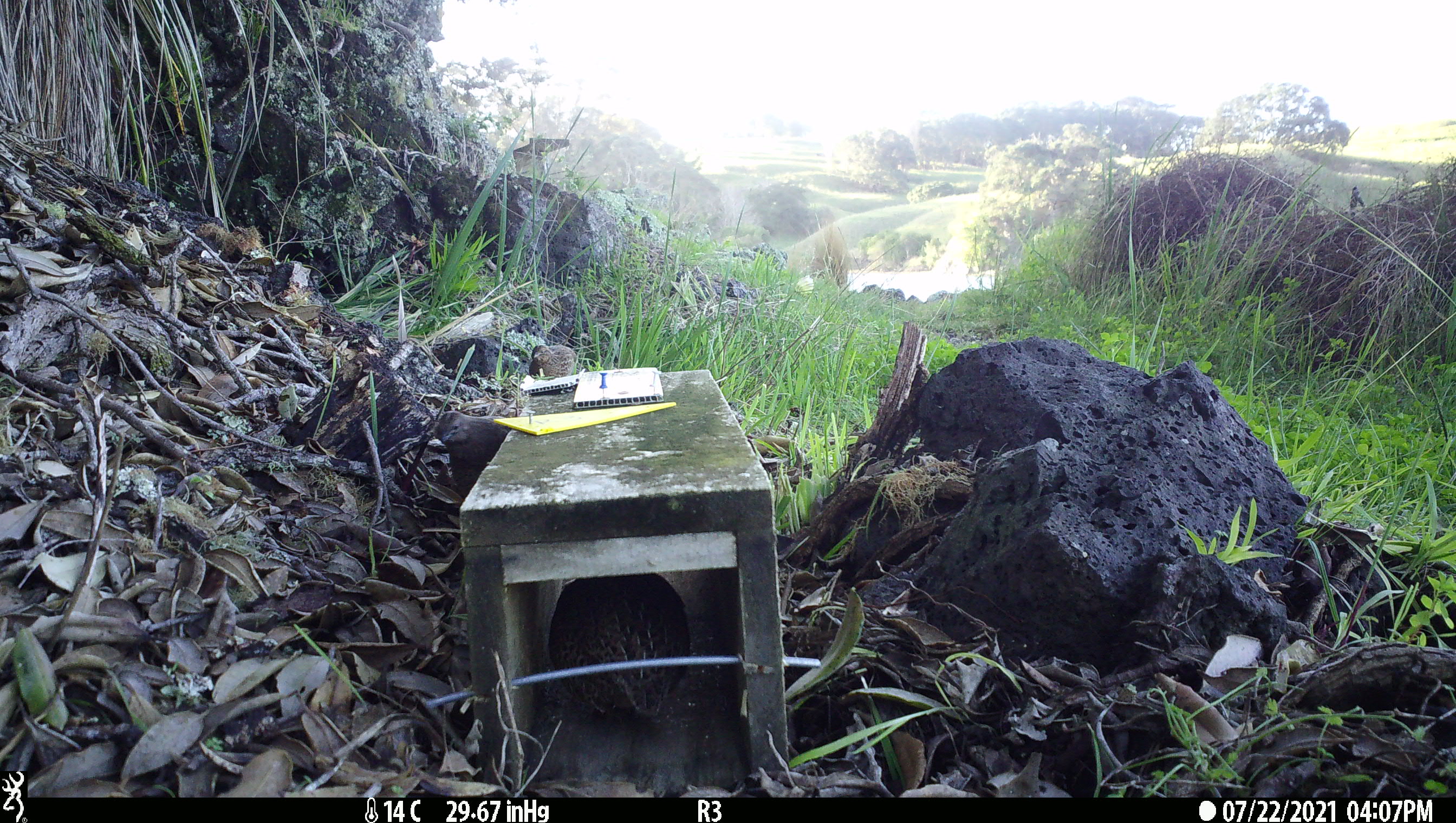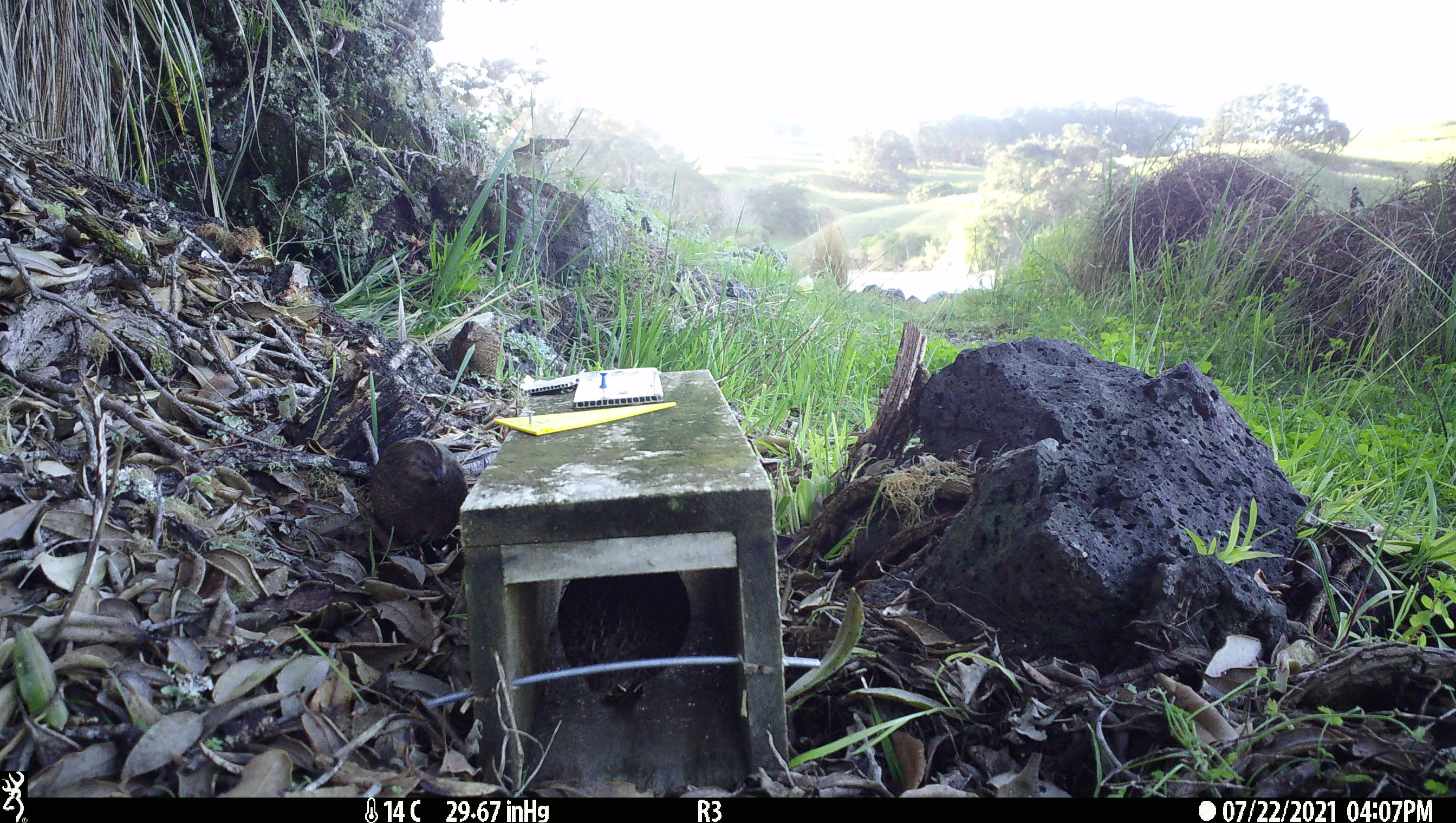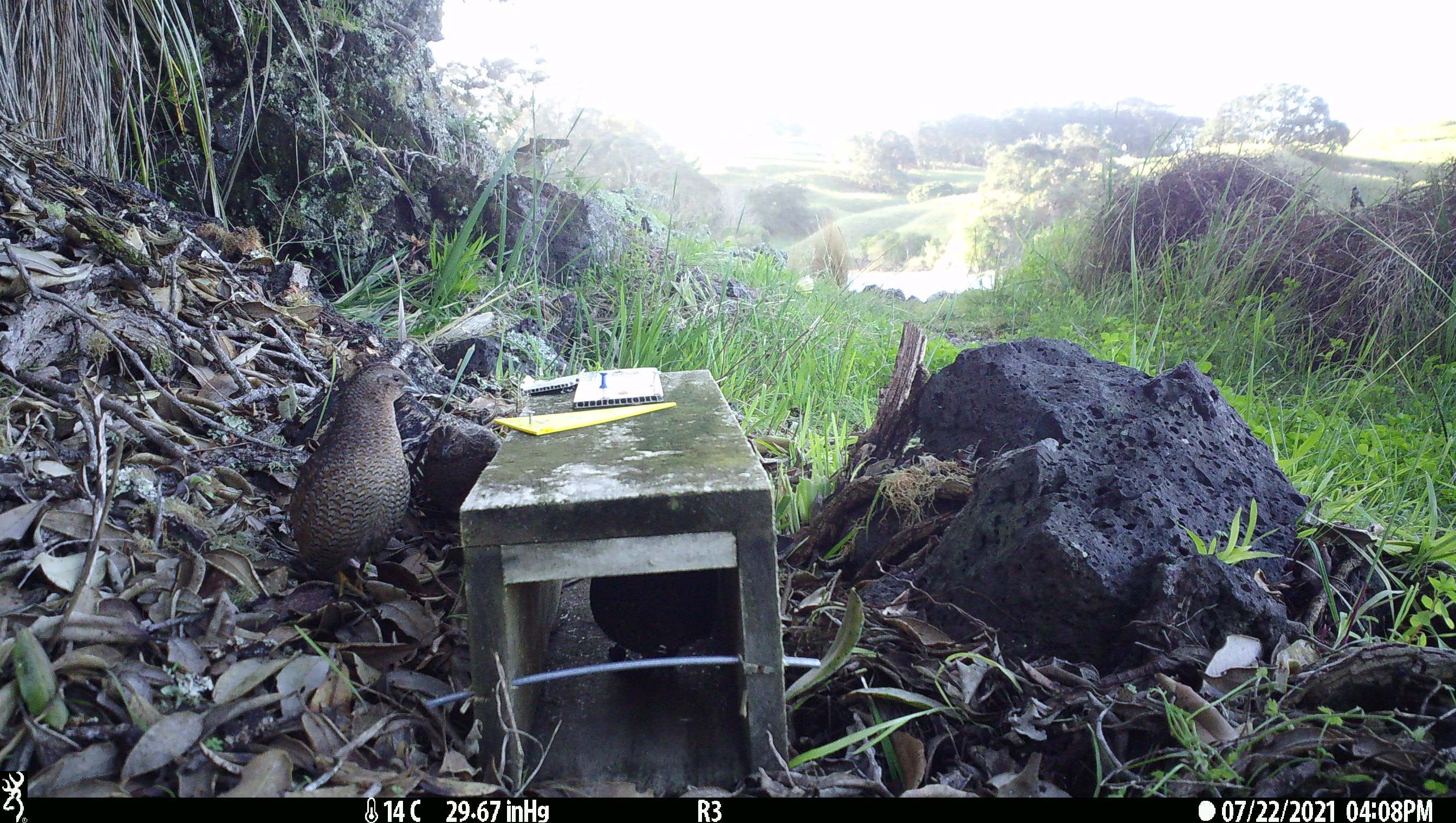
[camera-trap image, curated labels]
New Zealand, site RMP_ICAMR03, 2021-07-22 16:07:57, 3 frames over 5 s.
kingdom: Animalia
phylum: Chordata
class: Aves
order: Galliformes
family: Phasianidae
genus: Synoicus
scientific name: Synoicus ypsilophorus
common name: brown quail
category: quail brown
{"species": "quail brown (brown quail) (Synoicus ypsilophorus)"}